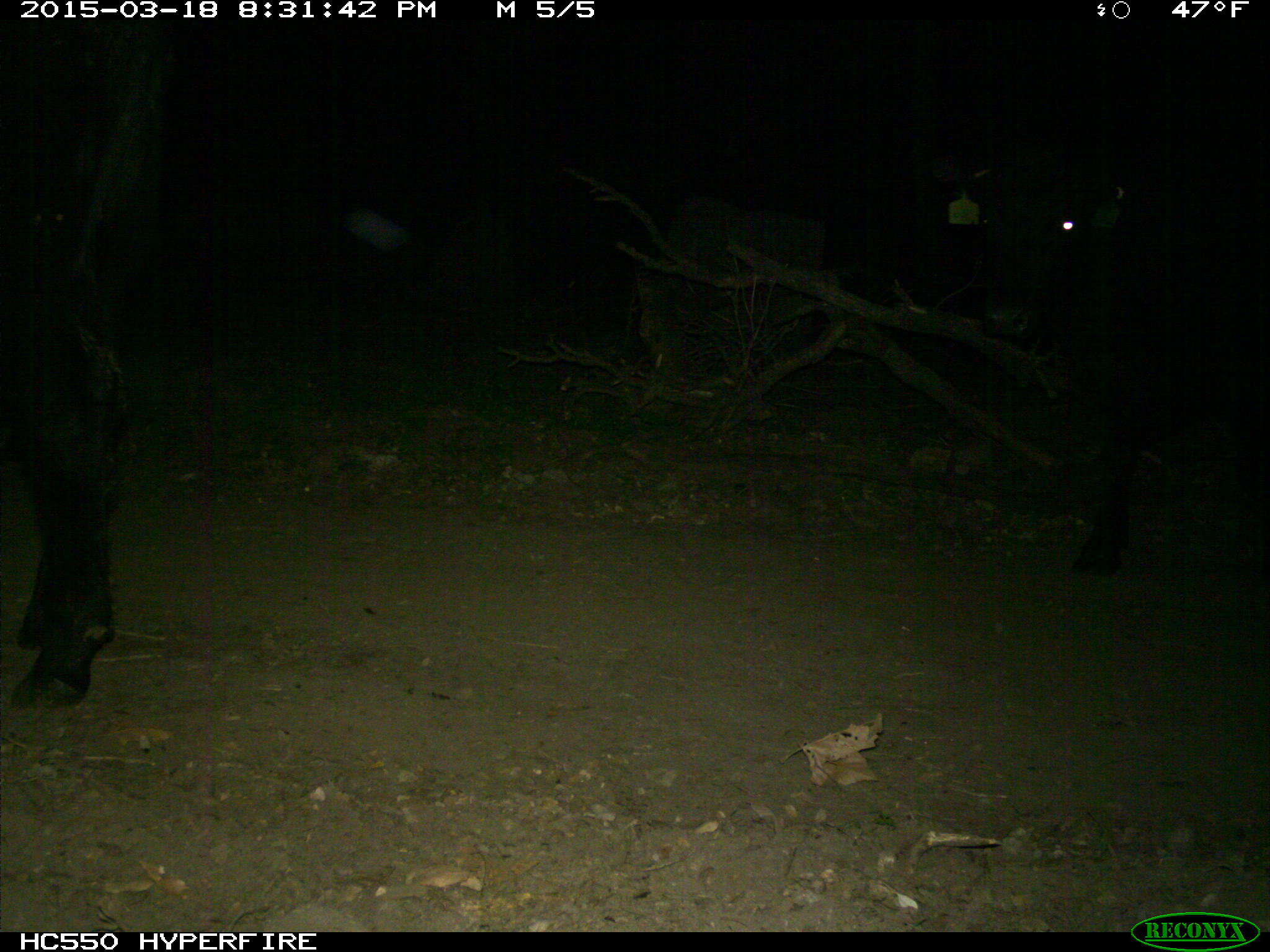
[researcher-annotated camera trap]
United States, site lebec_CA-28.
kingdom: Animalia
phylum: Chordata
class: Mammalia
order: Artiodactyla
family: Bovidae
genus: Bos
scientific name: Bos taurus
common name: domestic cow